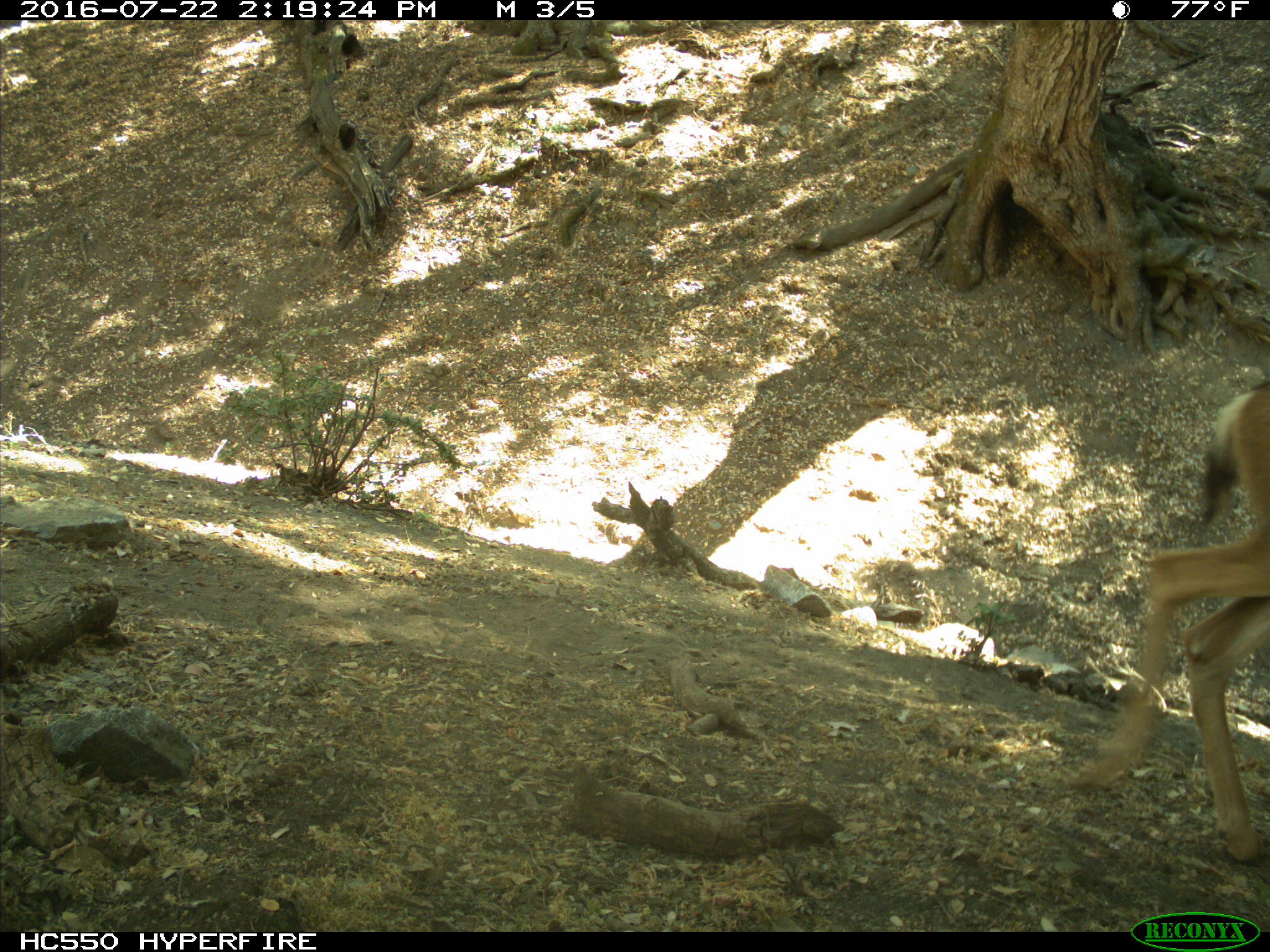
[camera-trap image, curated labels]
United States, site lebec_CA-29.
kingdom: Animalia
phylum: Chordata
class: Mammalia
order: Artiodactyla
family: Cervidae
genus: Odocoileus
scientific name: Odocoileus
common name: deer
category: unidentified deer